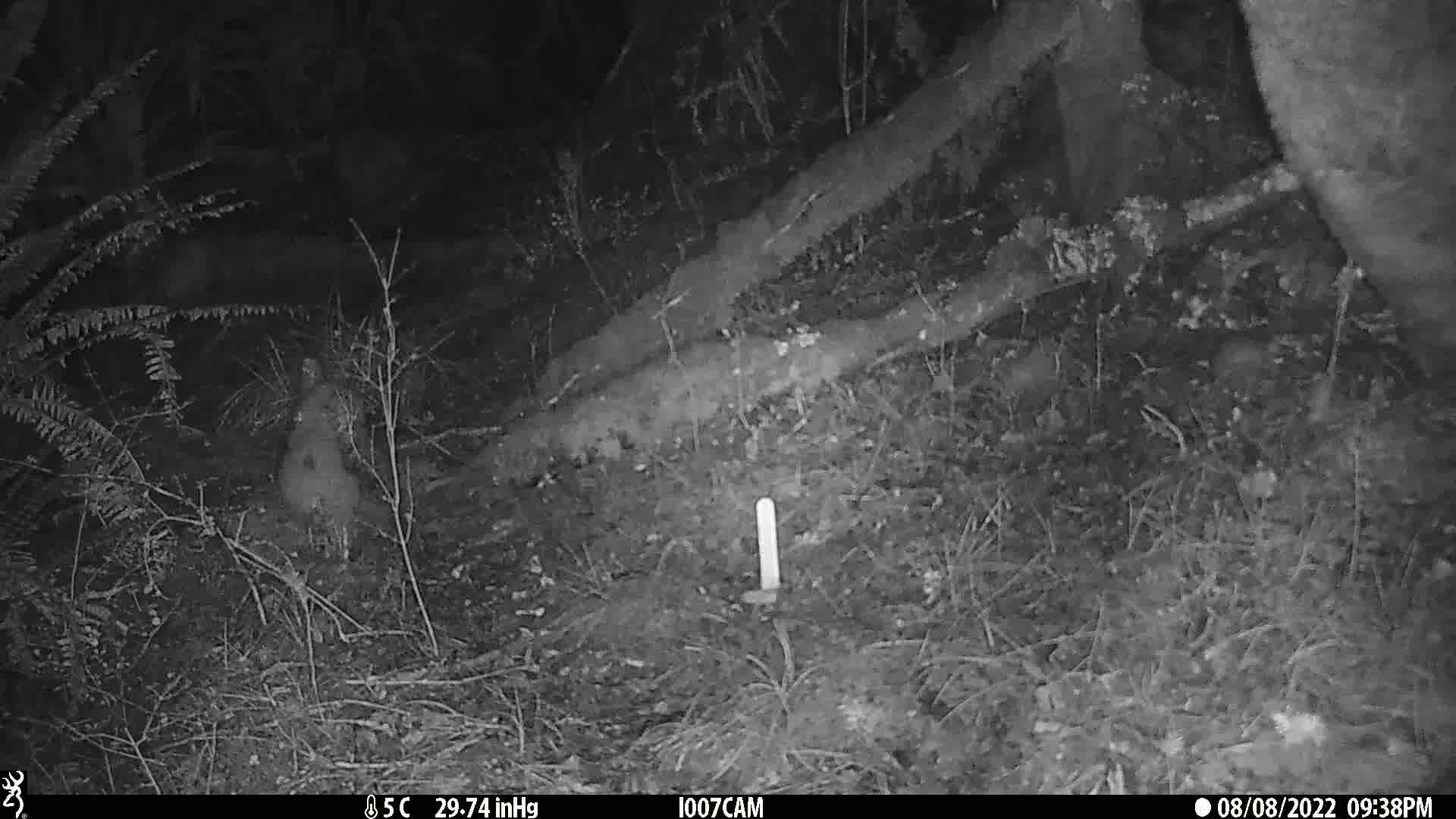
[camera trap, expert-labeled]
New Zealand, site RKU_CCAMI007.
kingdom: Animalia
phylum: Chordata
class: Mammalia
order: Rodentia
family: Muridae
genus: Rattus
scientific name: Rattus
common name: rat